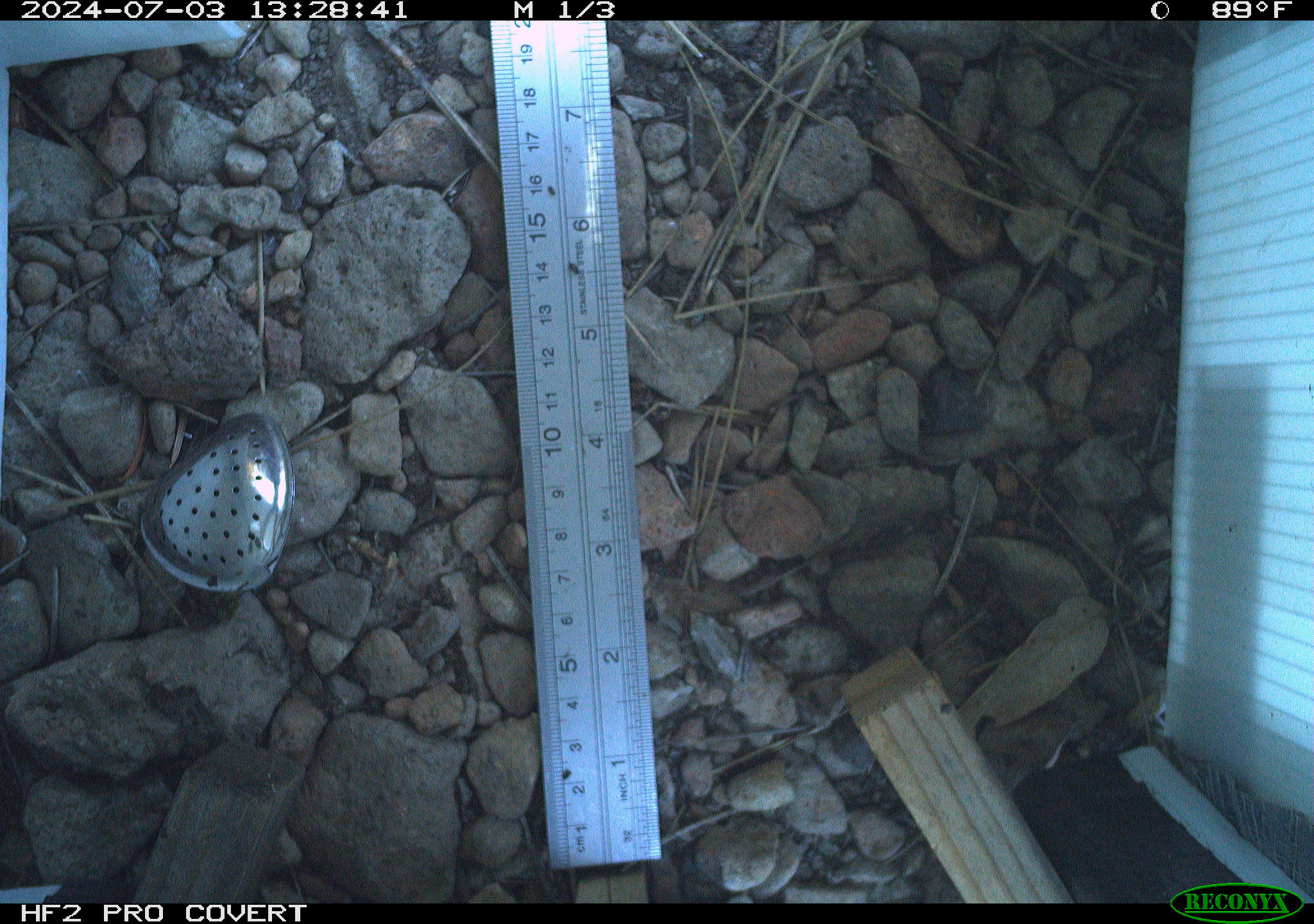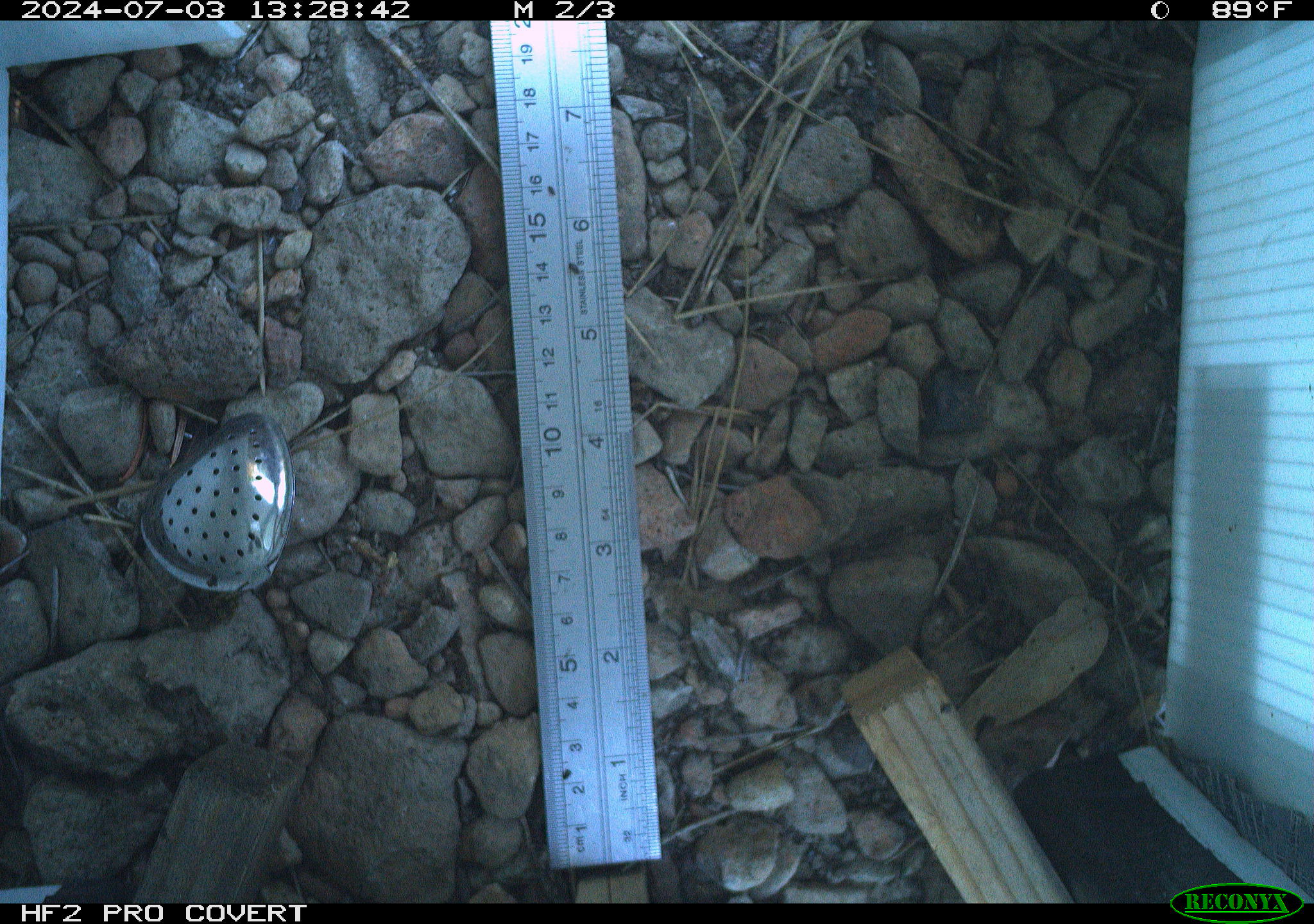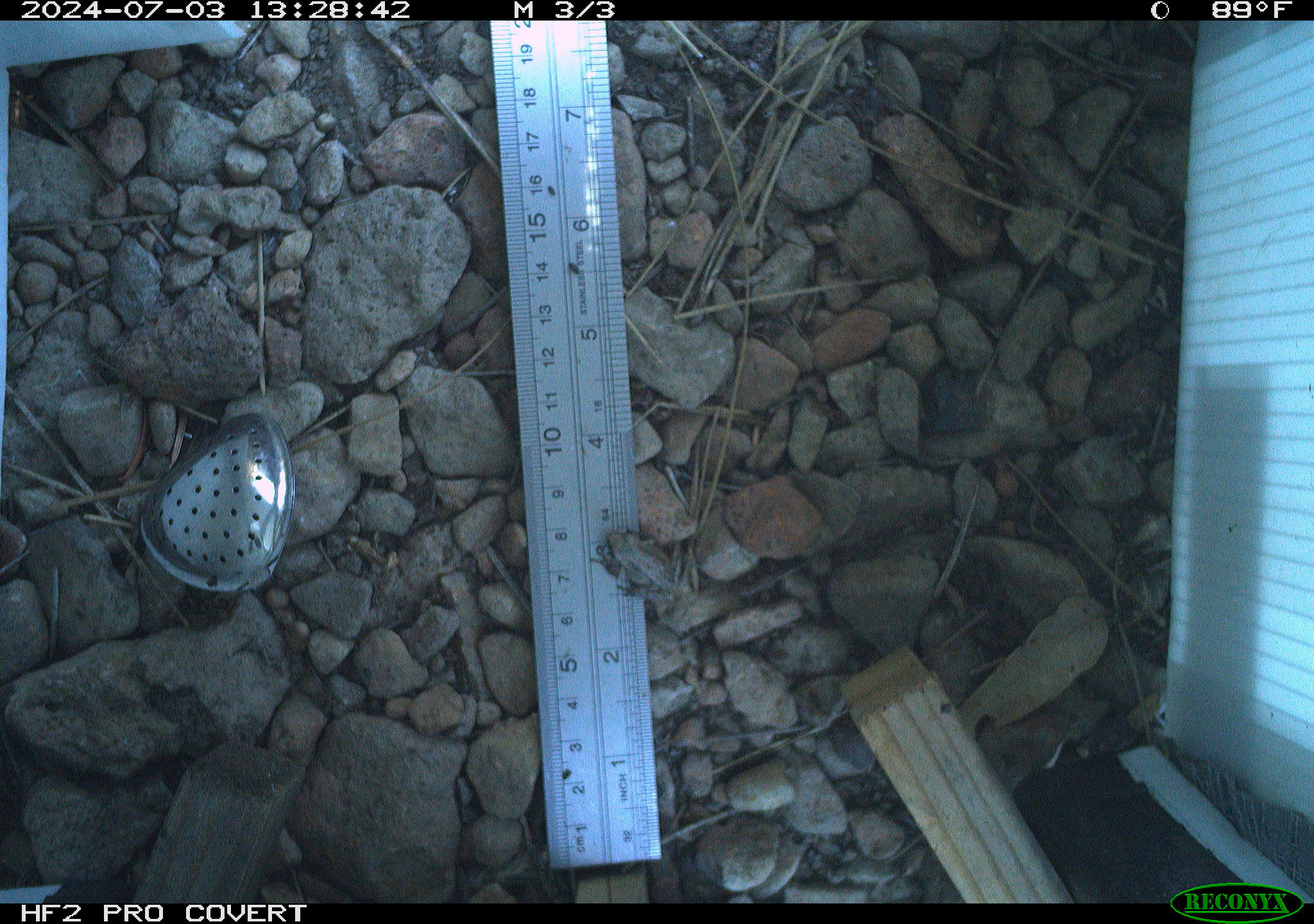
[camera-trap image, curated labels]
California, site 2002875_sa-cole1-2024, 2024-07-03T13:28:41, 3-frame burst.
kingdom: Animalia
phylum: Chordata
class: Amphibia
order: Anura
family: Hylidae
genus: Pseudacris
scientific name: Pseudacris regilla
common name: sierran treefrog